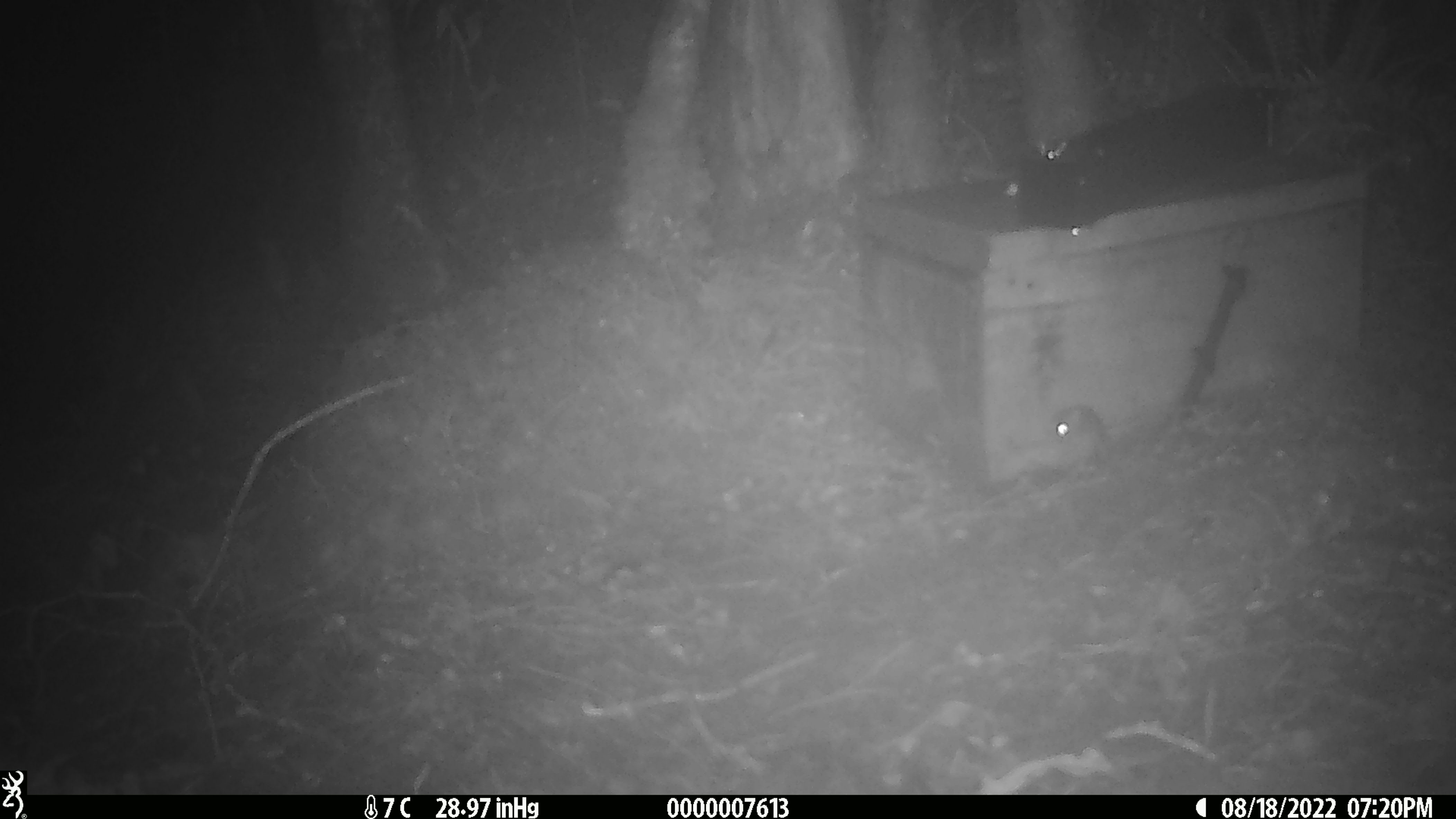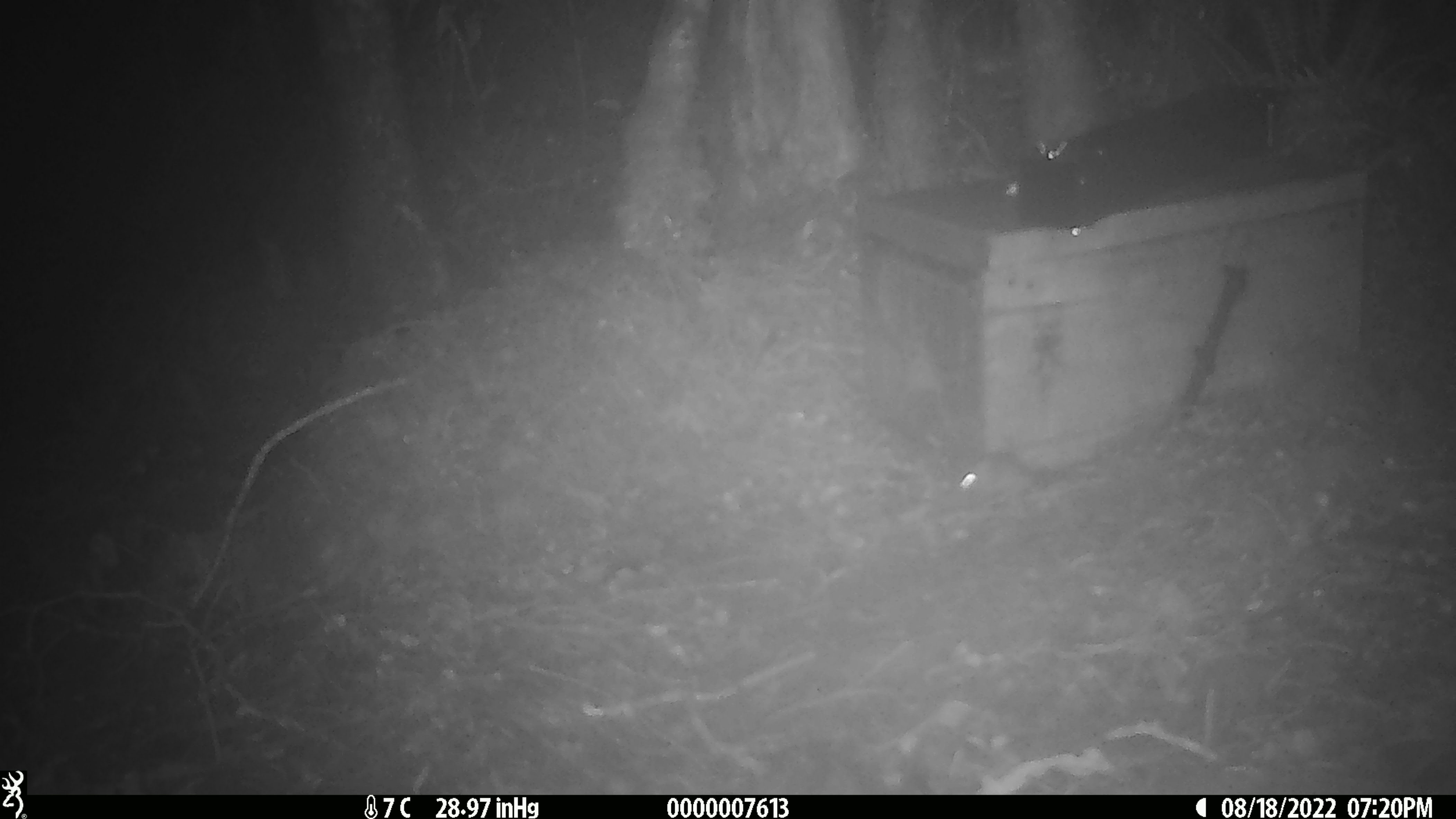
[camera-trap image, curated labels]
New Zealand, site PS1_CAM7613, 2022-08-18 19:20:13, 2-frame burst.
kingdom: Animalia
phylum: Chordata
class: Mammalia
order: Rodentia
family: Muridae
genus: Mus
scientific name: Mus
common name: mouse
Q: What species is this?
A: Mouse (Mus).